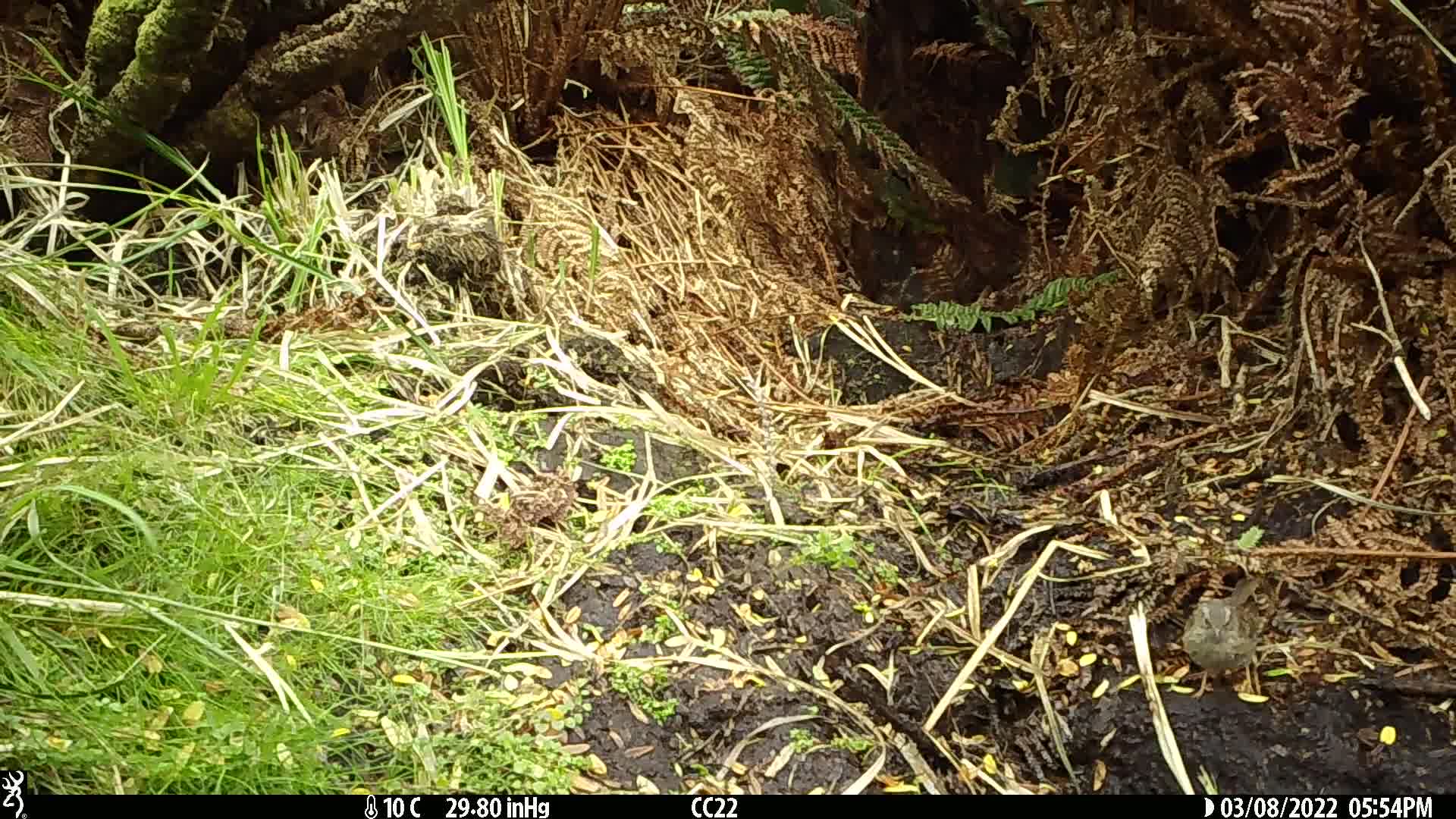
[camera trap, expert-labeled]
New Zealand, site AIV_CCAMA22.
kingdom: Animalia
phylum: Chordata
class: Aves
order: Passeriformes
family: Prunellidae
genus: Prunella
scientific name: Prunella modularis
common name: dunnock